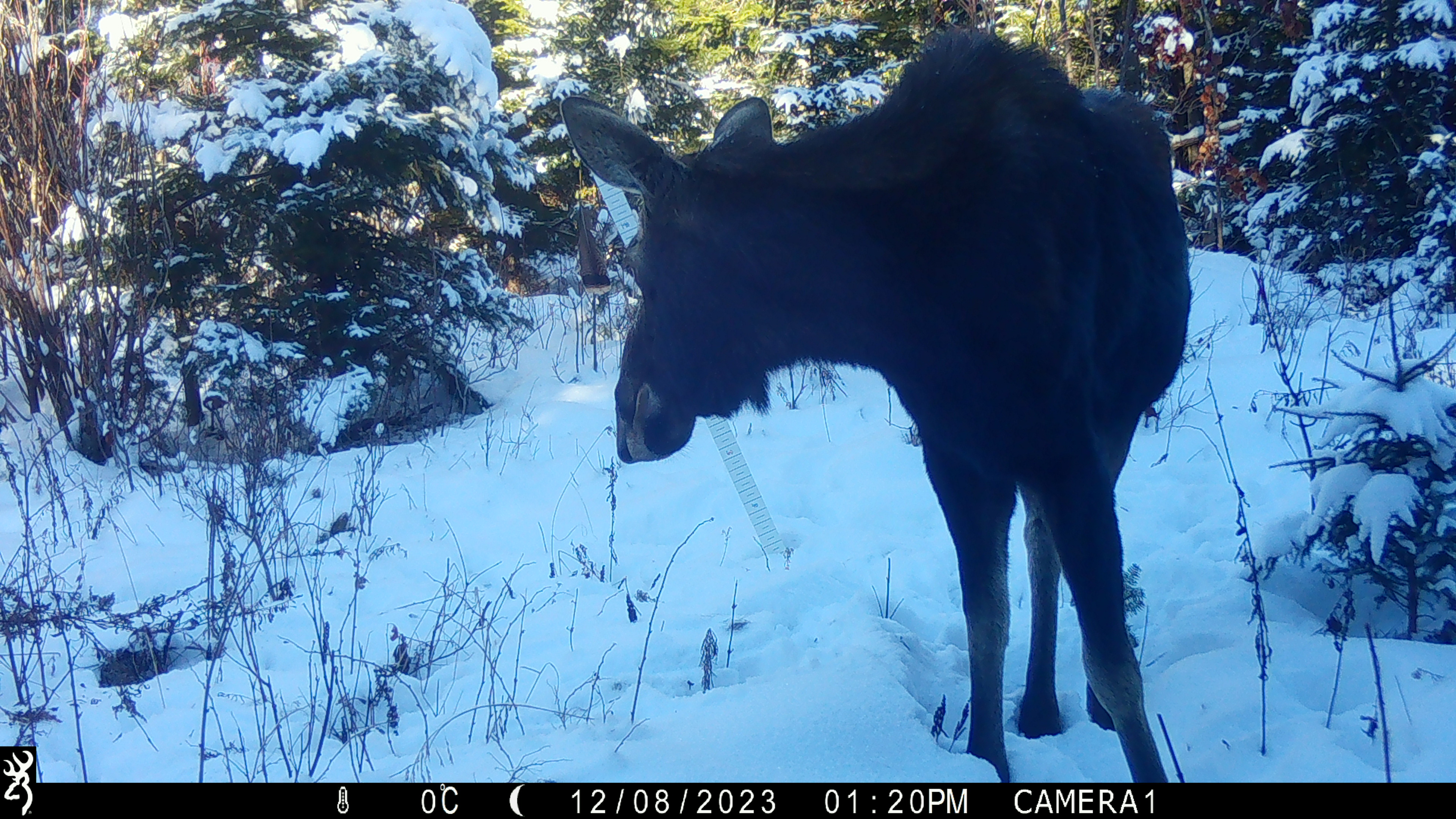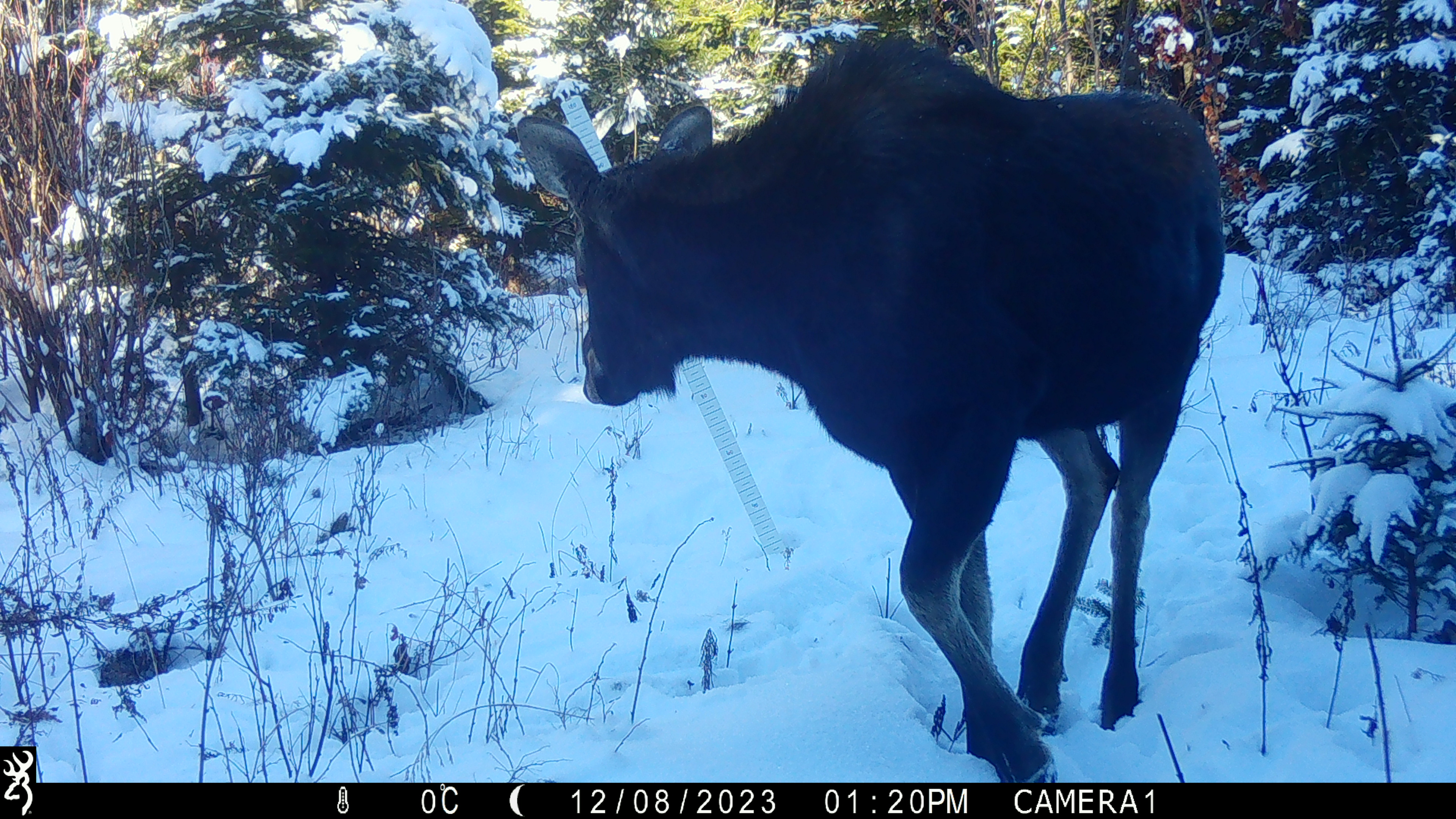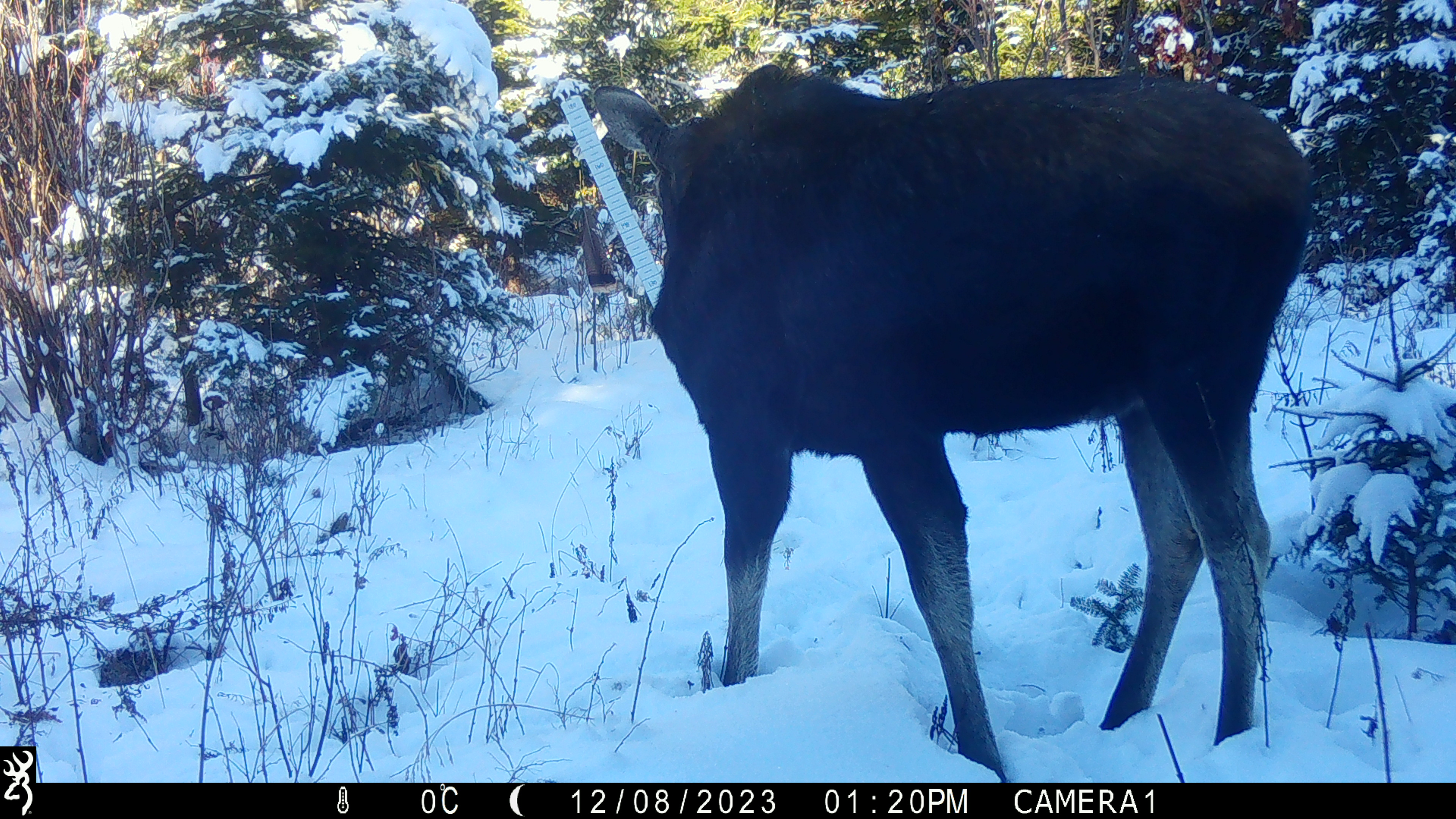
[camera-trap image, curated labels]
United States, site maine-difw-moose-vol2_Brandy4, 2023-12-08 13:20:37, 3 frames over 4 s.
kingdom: Animalia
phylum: Chordata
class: Mammalia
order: Artiodactyla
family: Cervidae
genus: Alces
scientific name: Alces alces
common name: moose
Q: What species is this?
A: Moose (Alces alces).